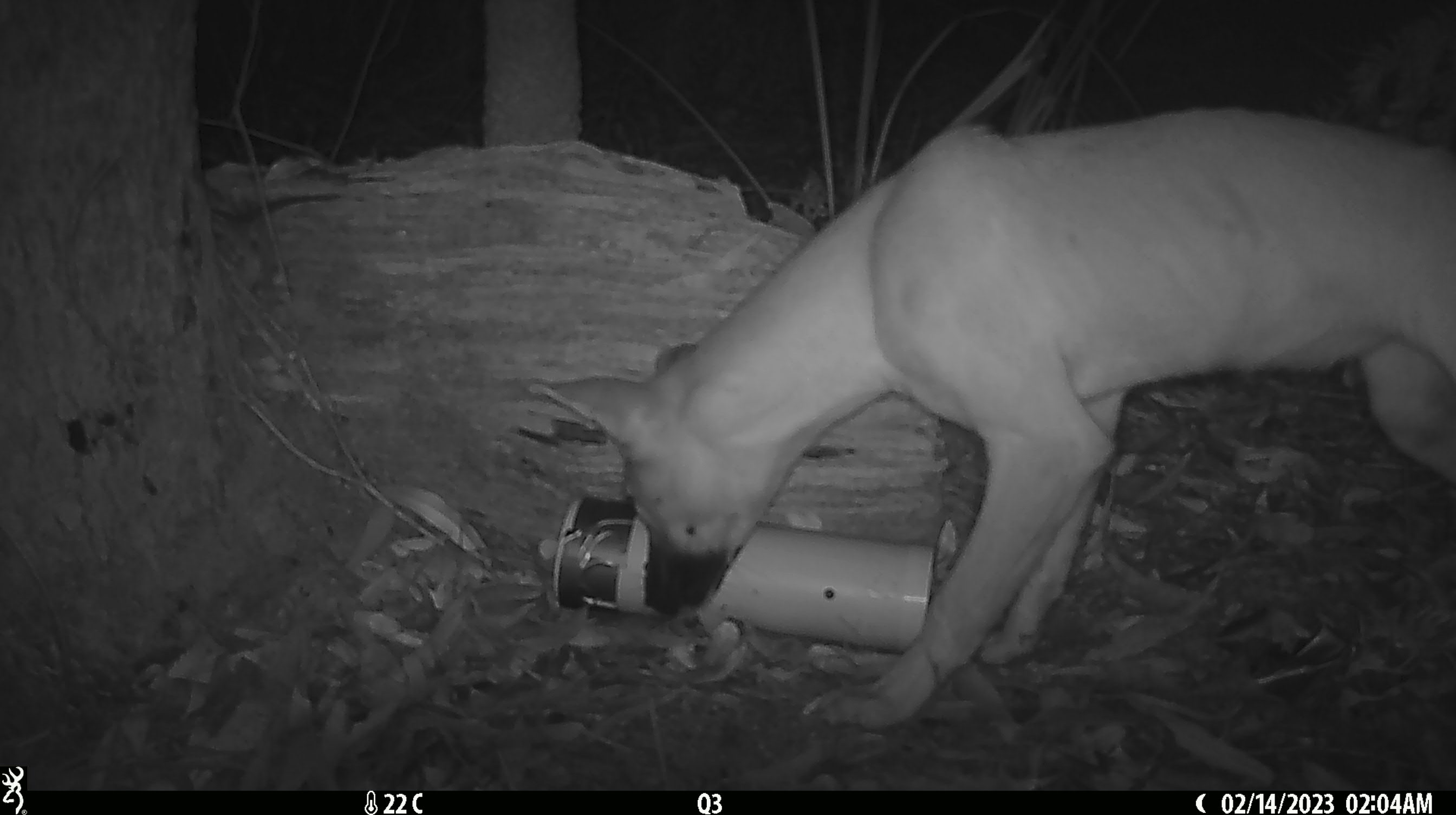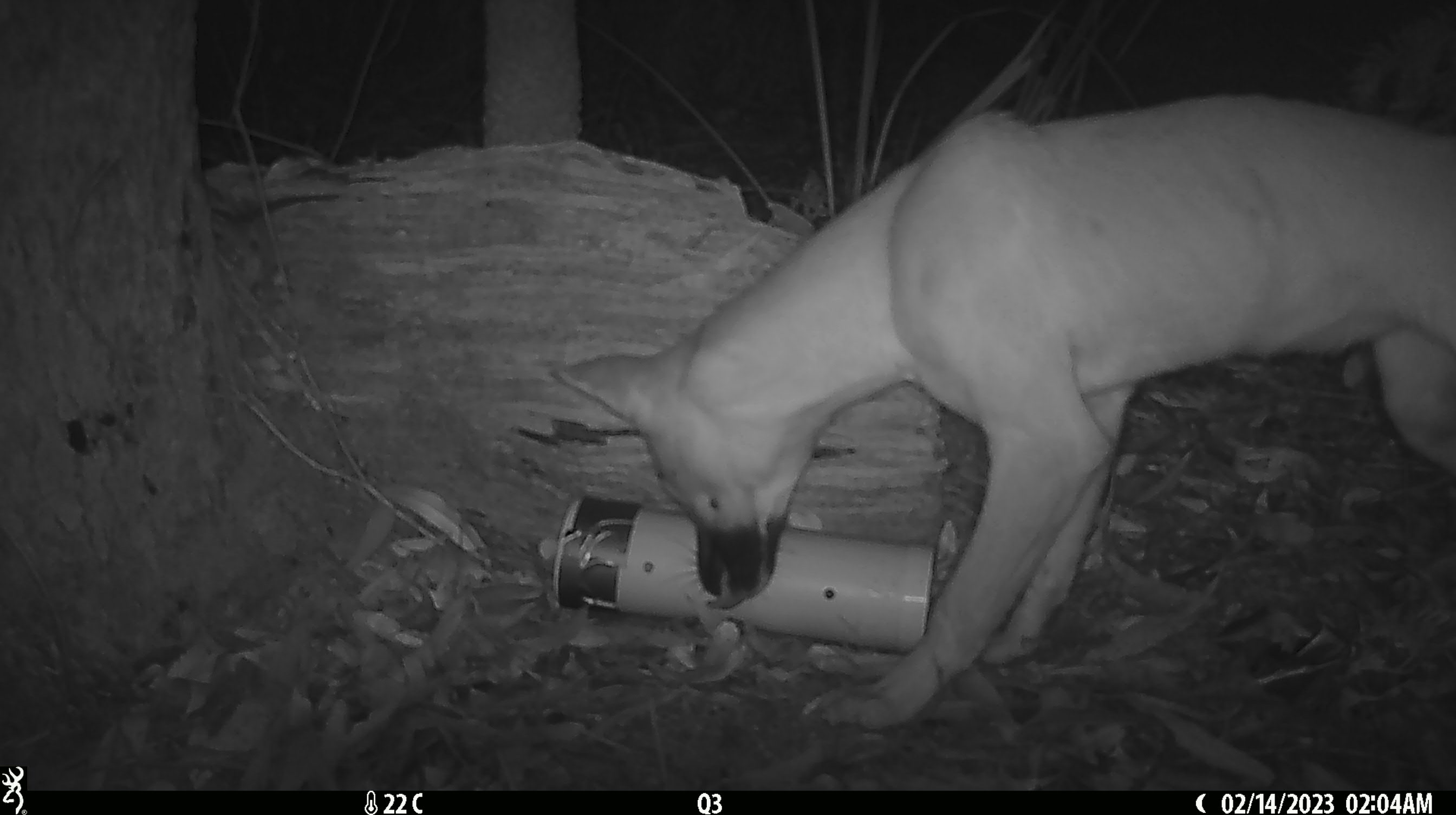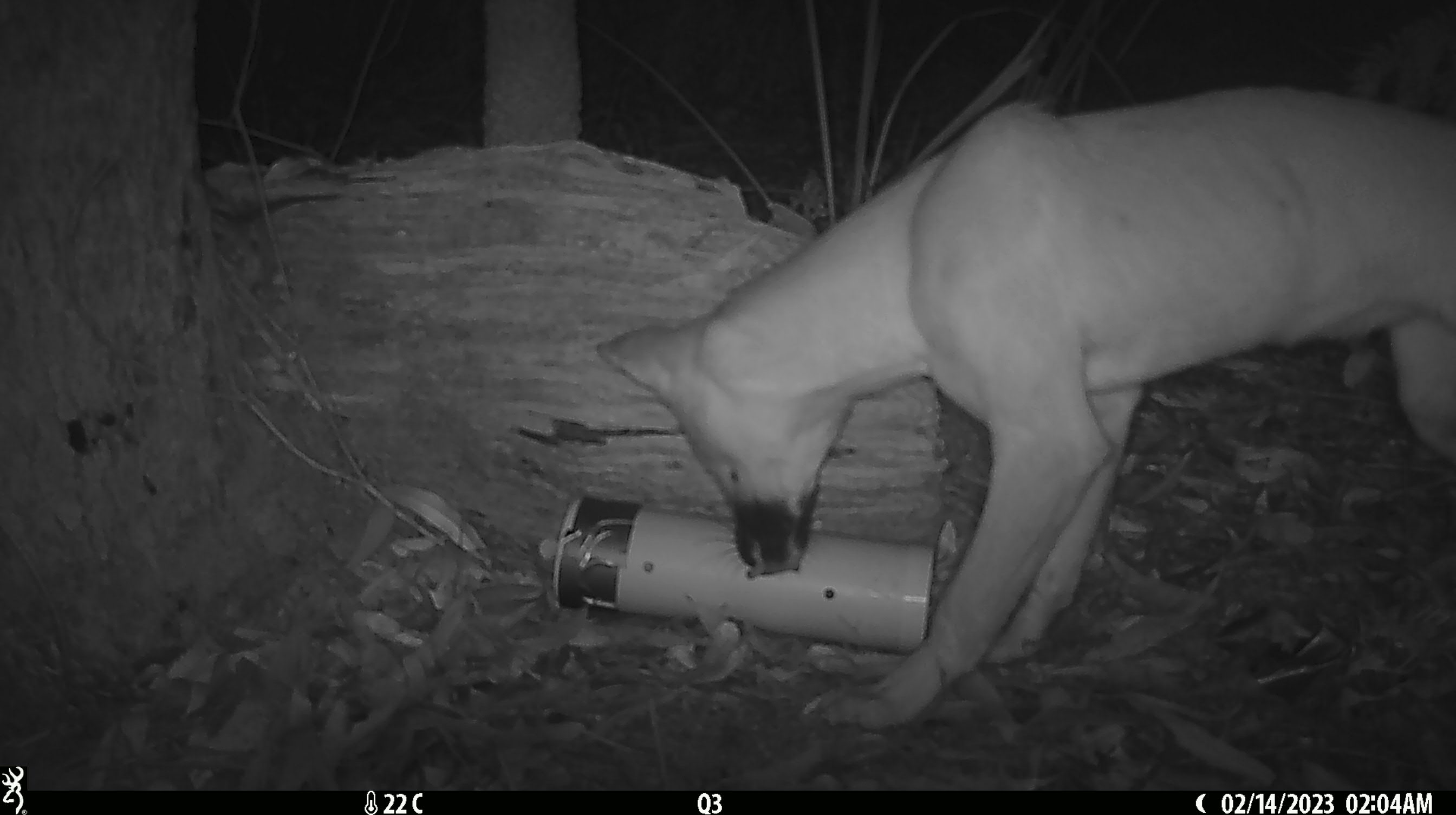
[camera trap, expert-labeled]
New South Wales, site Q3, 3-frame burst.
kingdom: Animalia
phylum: Chordata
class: Mammalia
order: Carnivora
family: Canidae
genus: Canis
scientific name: Canis familiaris dingo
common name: dingo